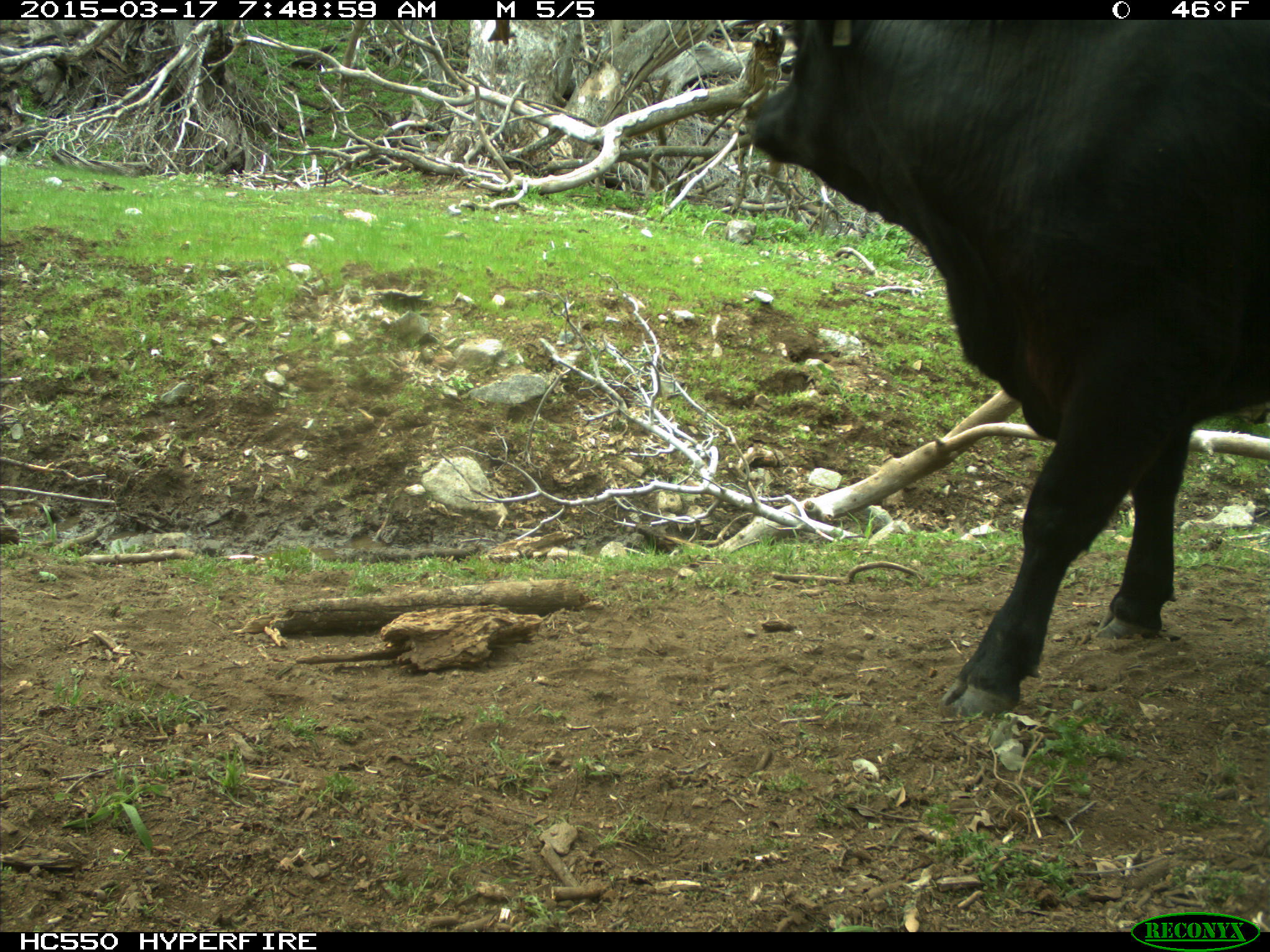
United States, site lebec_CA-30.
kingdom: Animalia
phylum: Chordata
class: Mammalia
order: Artiodactyla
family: Bovidae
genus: Bos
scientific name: Bos taurus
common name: domestic cow